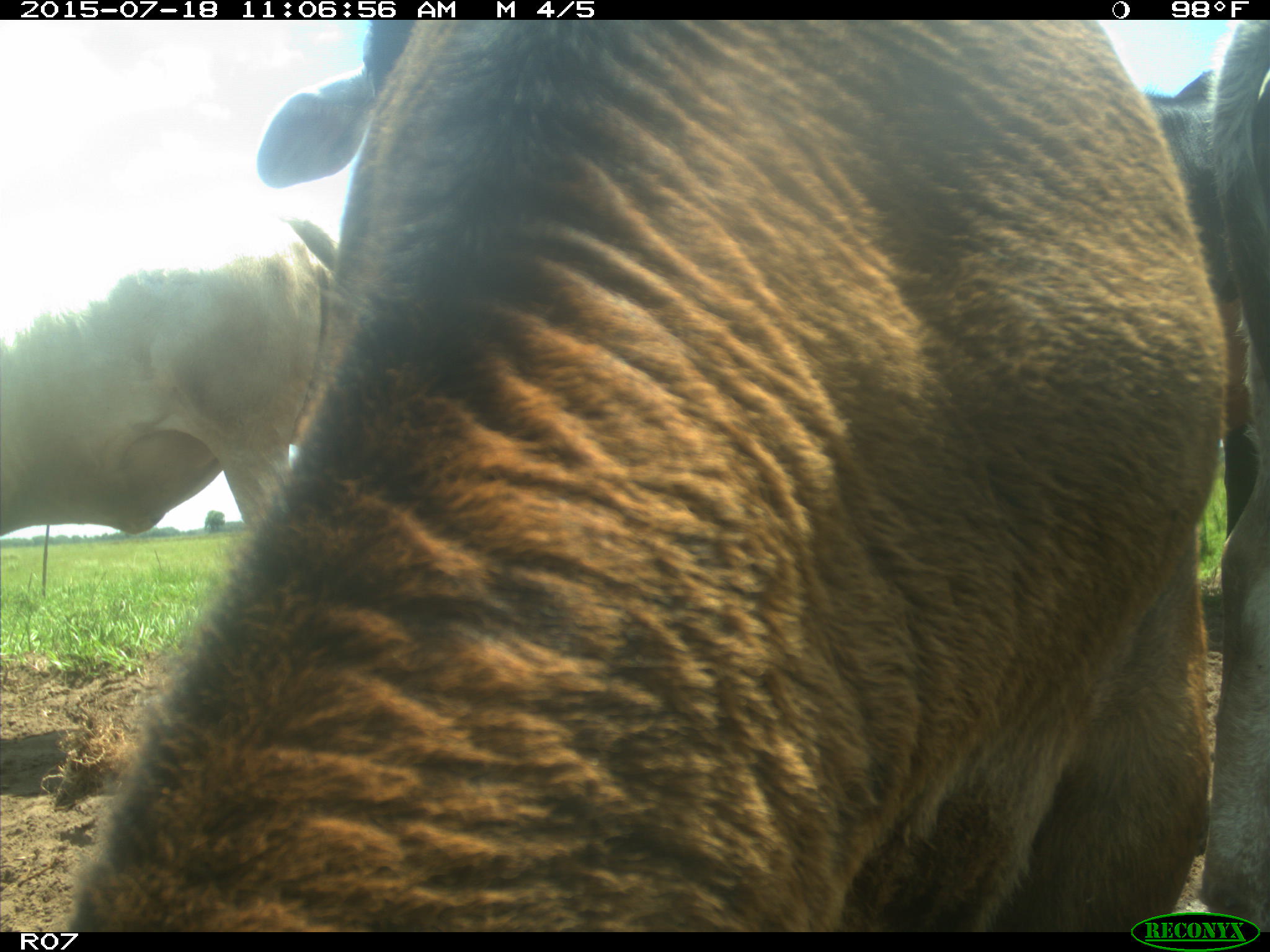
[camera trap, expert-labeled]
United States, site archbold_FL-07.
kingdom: Animalia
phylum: Chordata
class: Mammalia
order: Artiodactyla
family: Bovidae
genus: Bos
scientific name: Bos taurus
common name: domestic cow